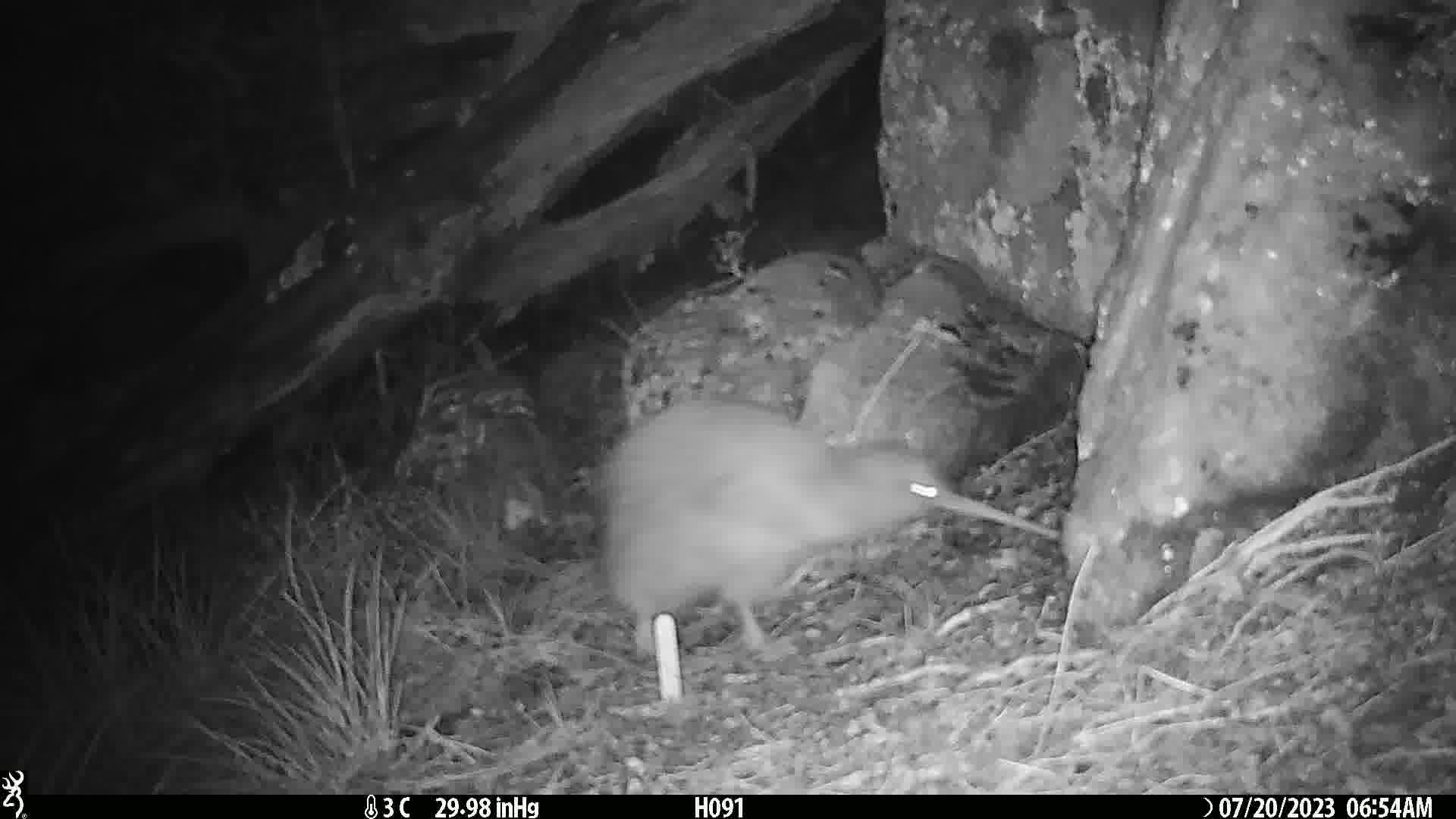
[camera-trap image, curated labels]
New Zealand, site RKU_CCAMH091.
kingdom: Animalia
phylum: Chordata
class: Aves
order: Apterygiformes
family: Apterygidae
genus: Apteryx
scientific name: Apteryx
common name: kiwi